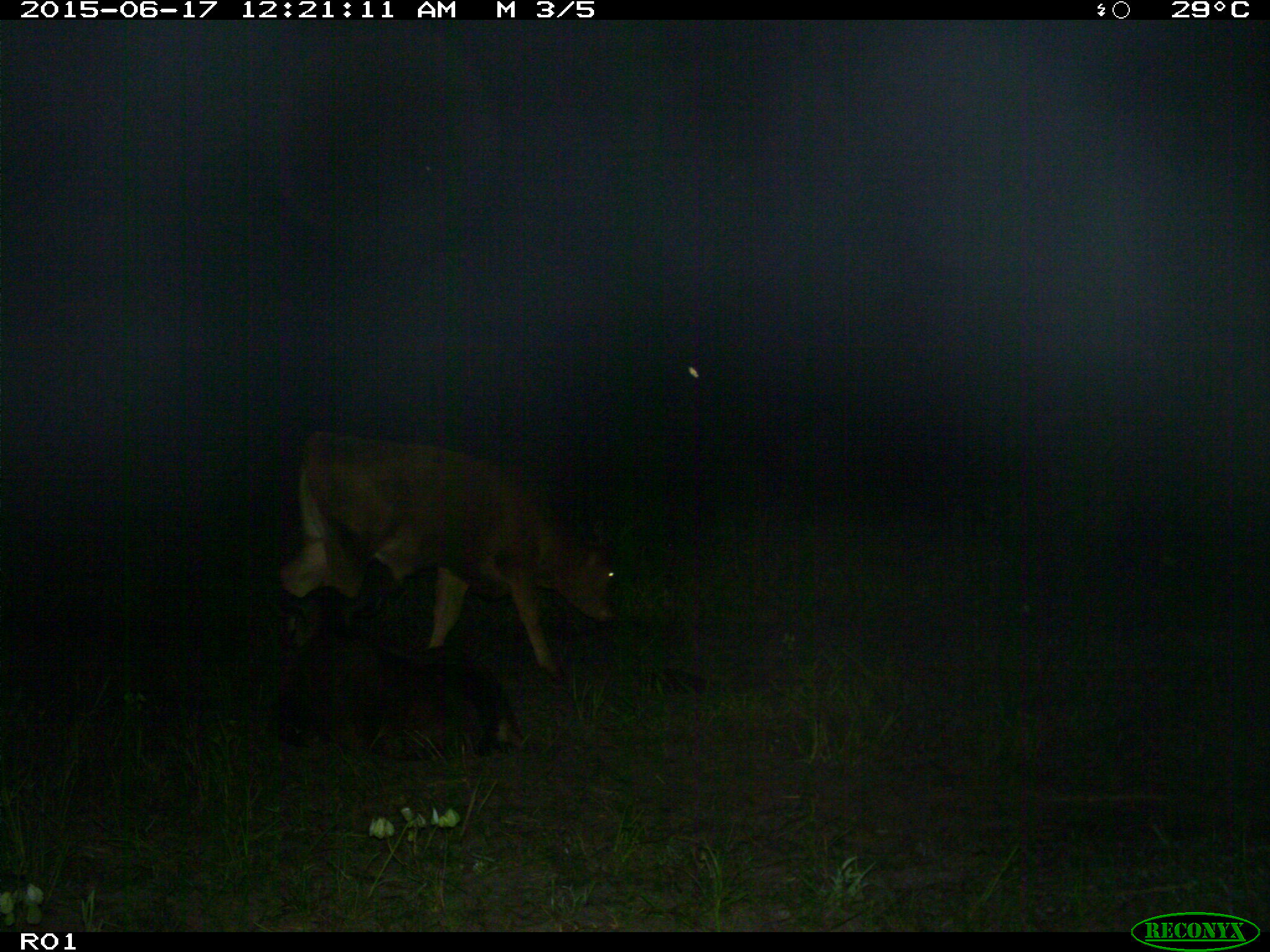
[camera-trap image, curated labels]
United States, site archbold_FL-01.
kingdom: Animalia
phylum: Chordata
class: Mammalia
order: Artiodactyla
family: Bovidae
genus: Bos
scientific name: Bos taurus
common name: domestic cow